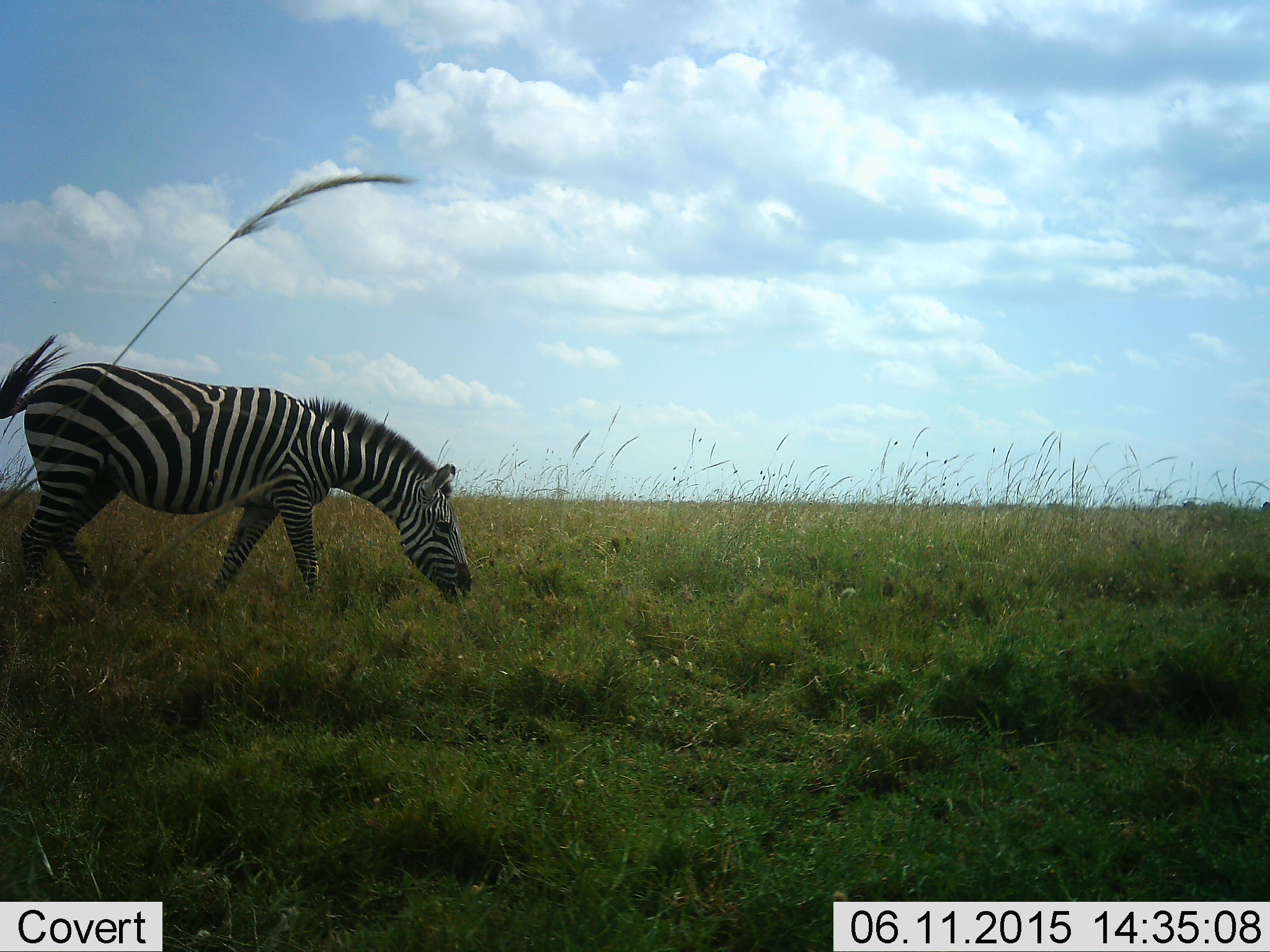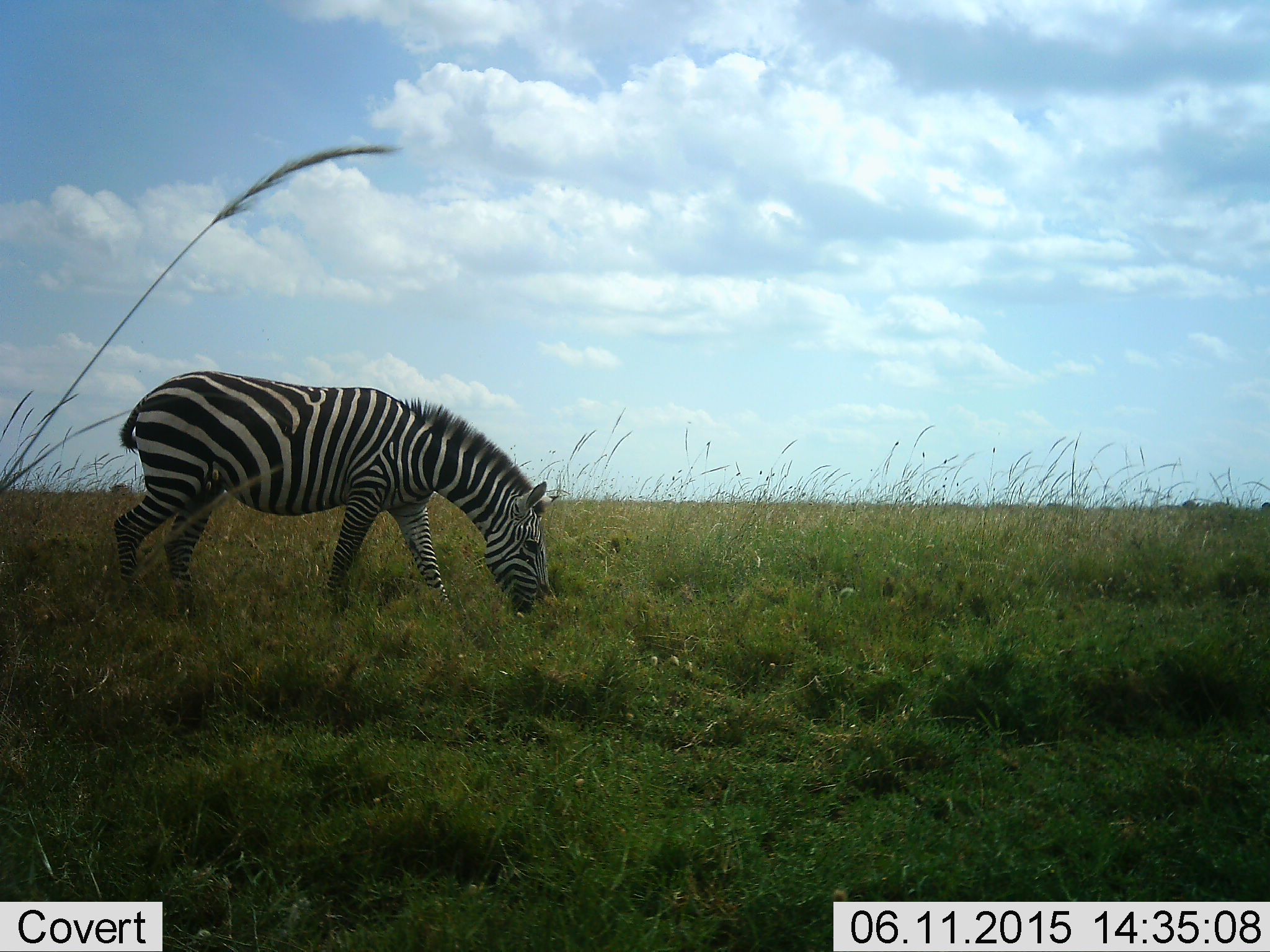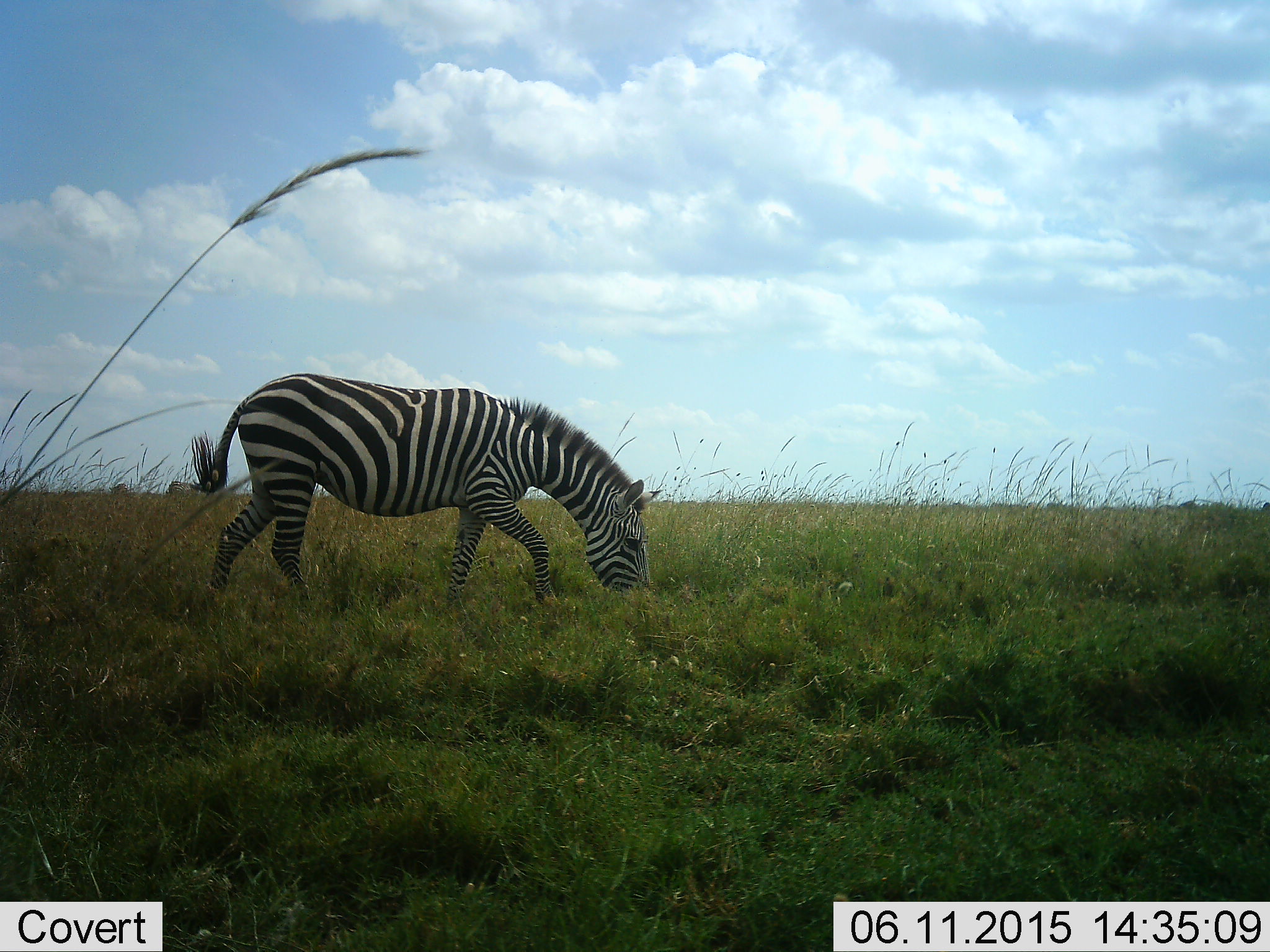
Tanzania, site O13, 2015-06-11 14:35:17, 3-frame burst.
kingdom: Animalia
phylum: Chordata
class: Mammalia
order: Perissodactyla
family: Equidae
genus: Equus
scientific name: Equus quagga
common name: plains zebra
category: zebra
Zebra (plains zebra) (Equus quagga), count 1. Behavior (volunteer vote fractions): standing 20%, resting 0%, moving 30%, interacting 0%. Young present (vote fraction): 0%. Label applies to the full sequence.